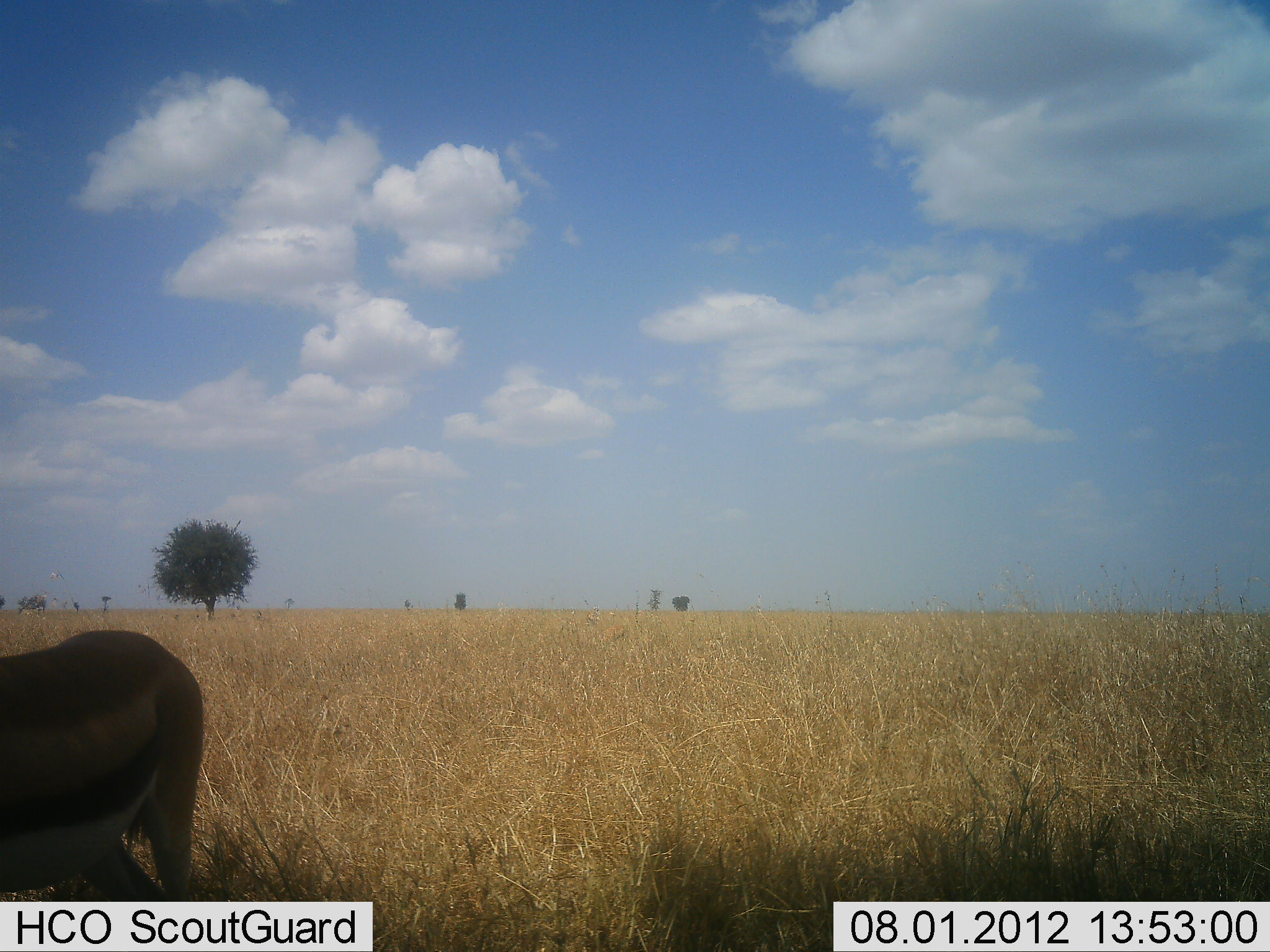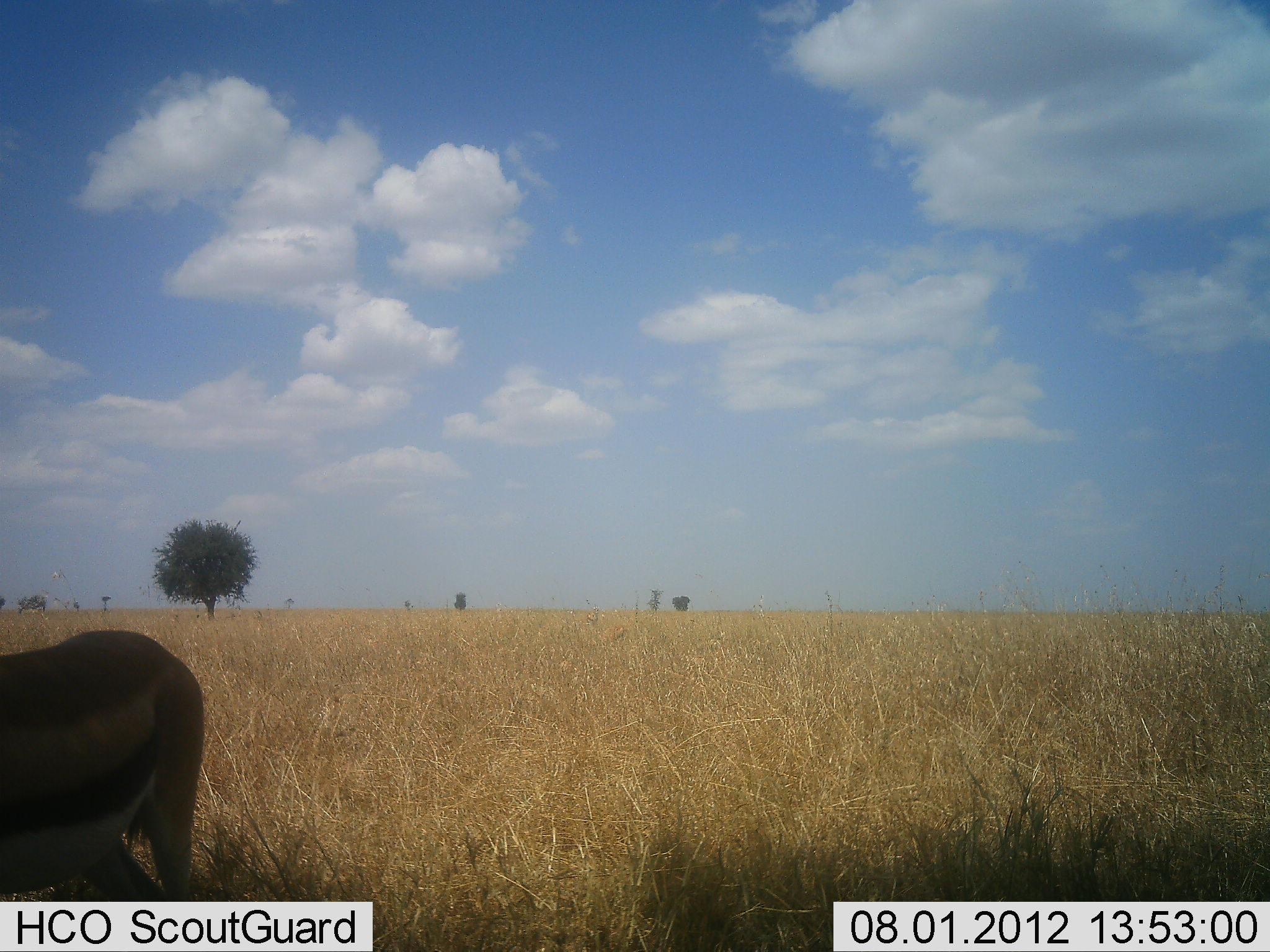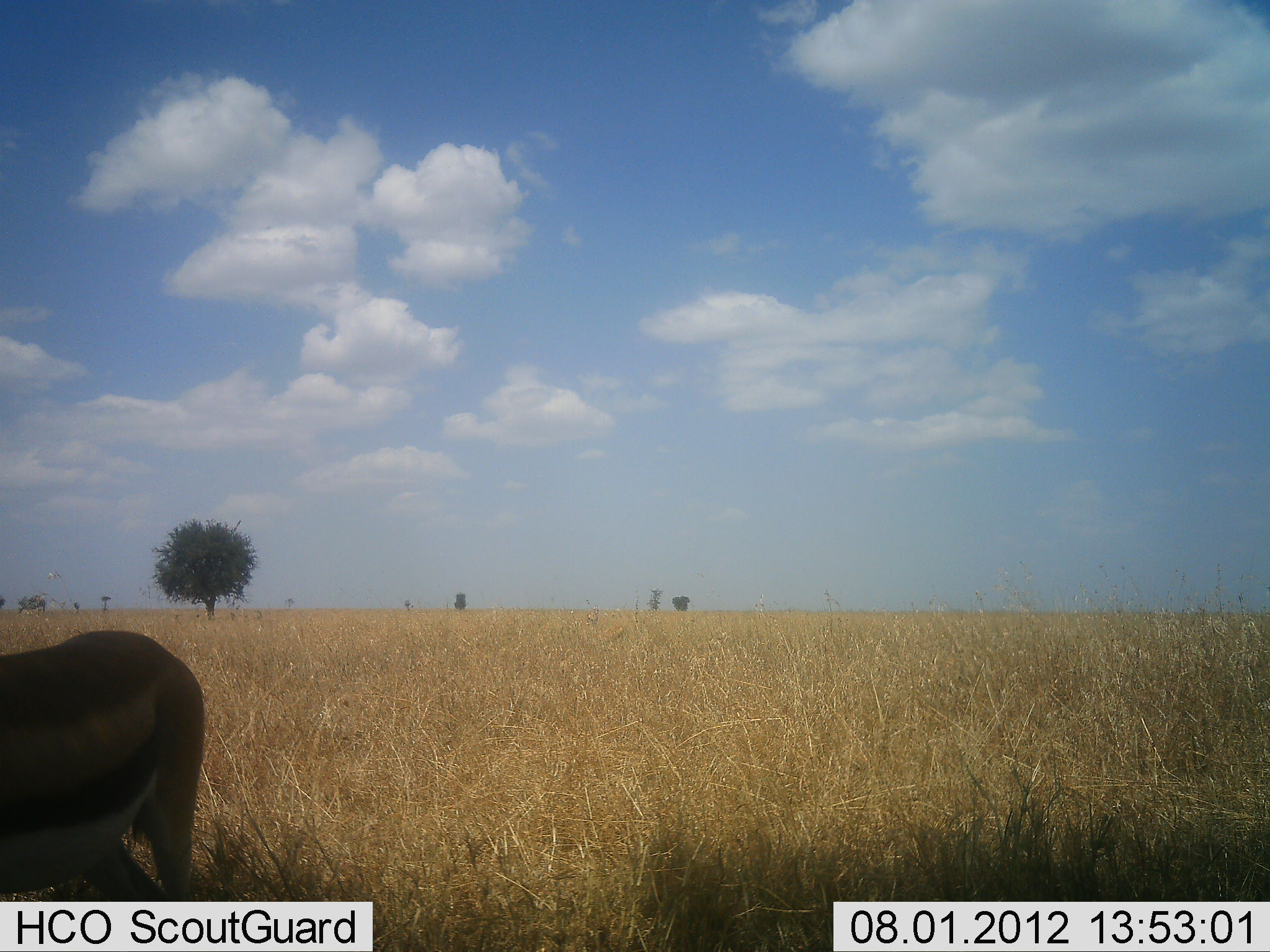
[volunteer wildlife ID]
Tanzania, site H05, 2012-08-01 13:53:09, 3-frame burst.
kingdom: Animalia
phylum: Chordata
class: Mammalia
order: Artiodactyla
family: Bovidae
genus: Eudorcas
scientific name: Eudorcas thomsonii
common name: thomson's gazelle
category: gazellethomsons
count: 1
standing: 100%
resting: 0%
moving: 0%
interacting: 0%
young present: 0%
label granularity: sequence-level